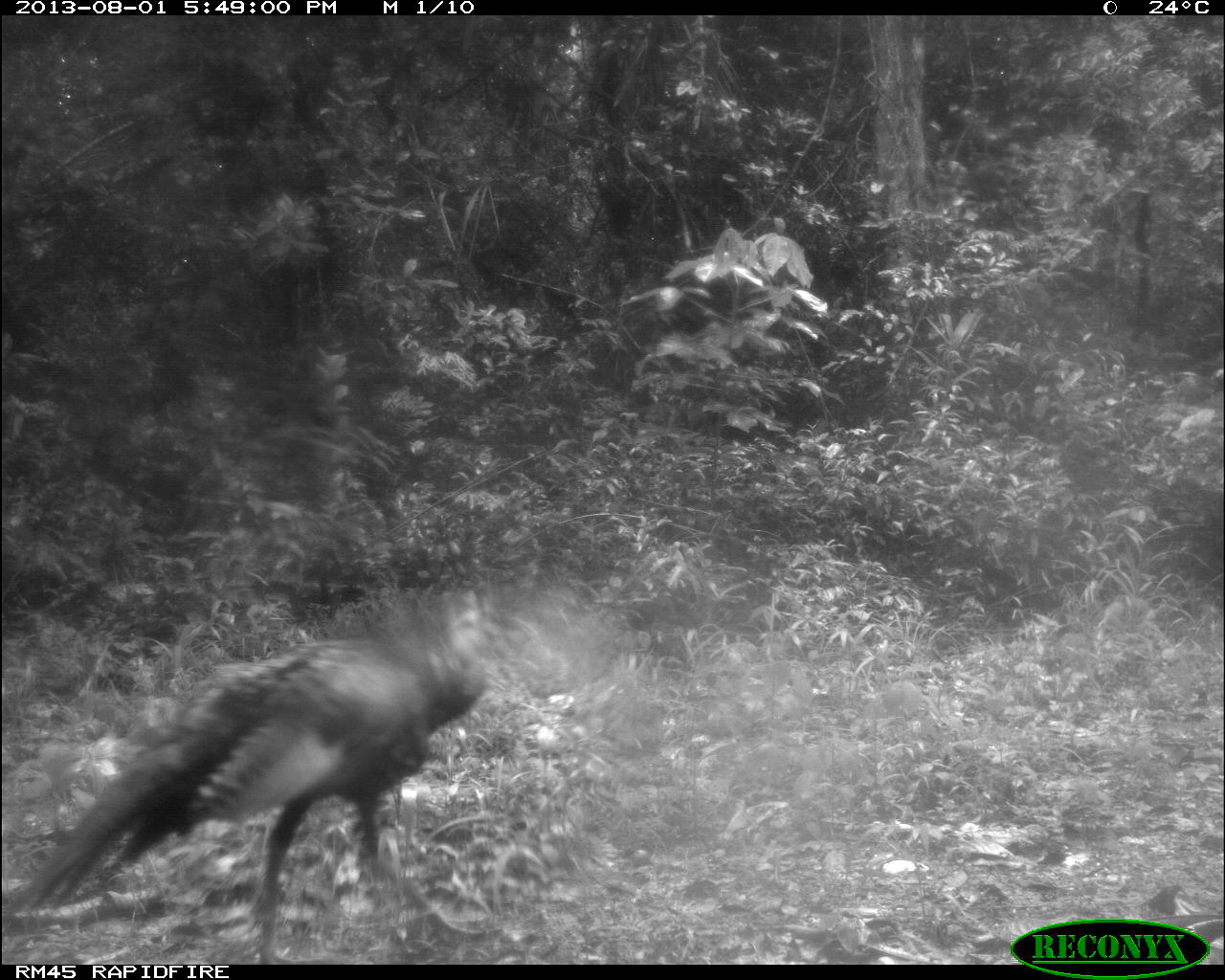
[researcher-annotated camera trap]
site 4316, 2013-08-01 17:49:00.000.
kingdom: Animalia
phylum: Chordata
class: Aves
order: Galliformes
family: Phasianidae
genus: Meleagris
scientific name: Meleagris ocellata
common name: ocellated turkey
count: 1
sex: male